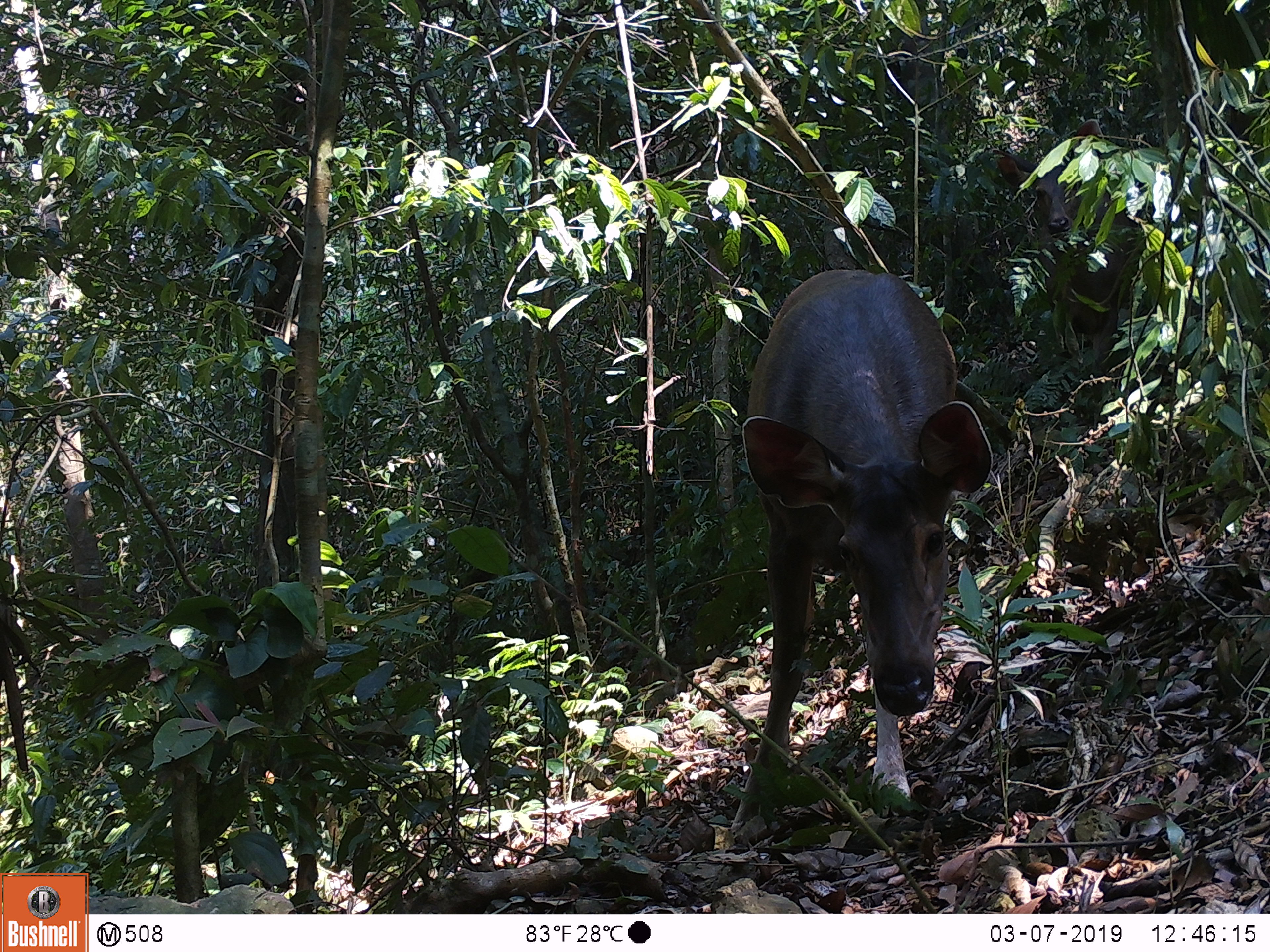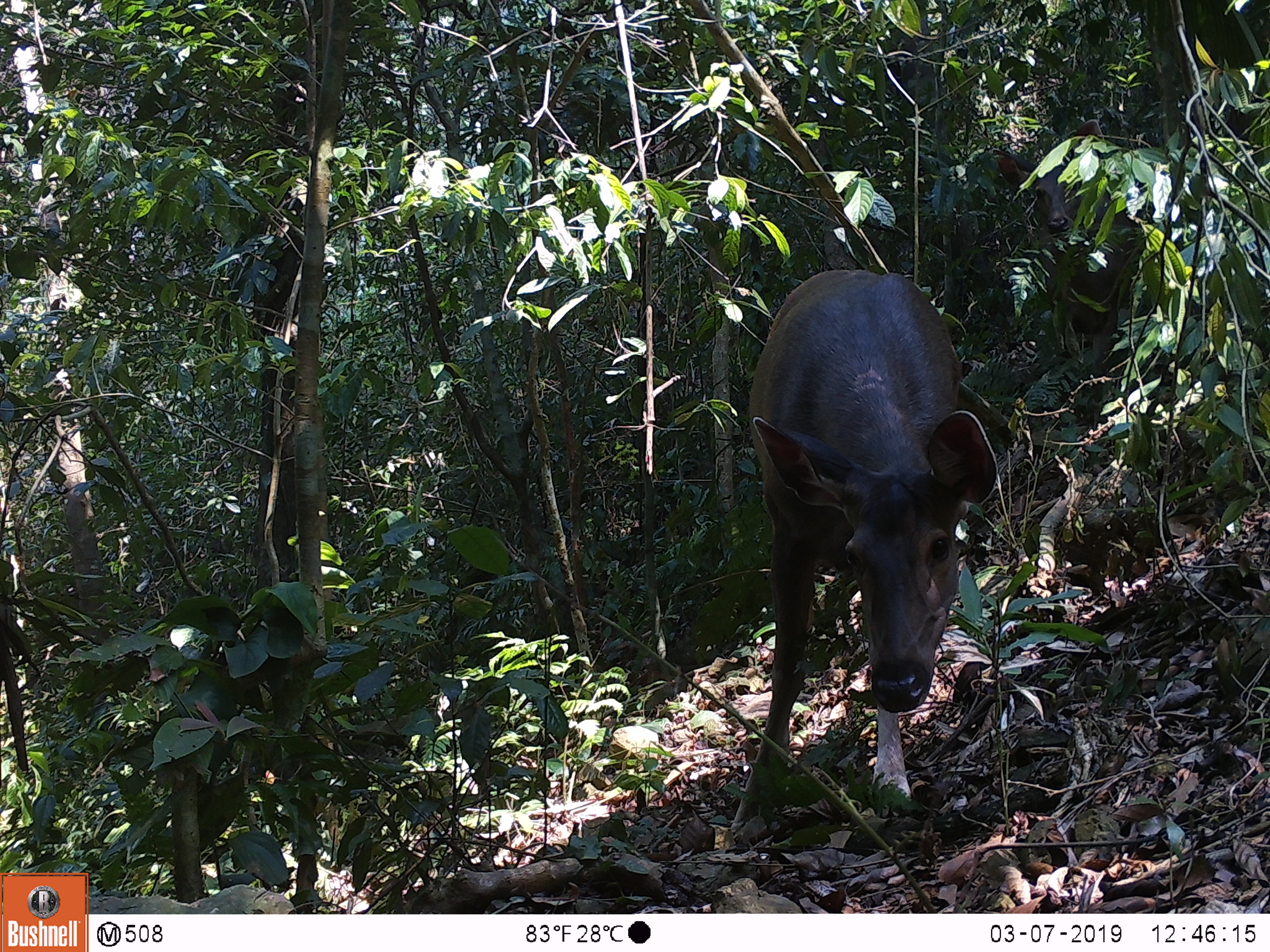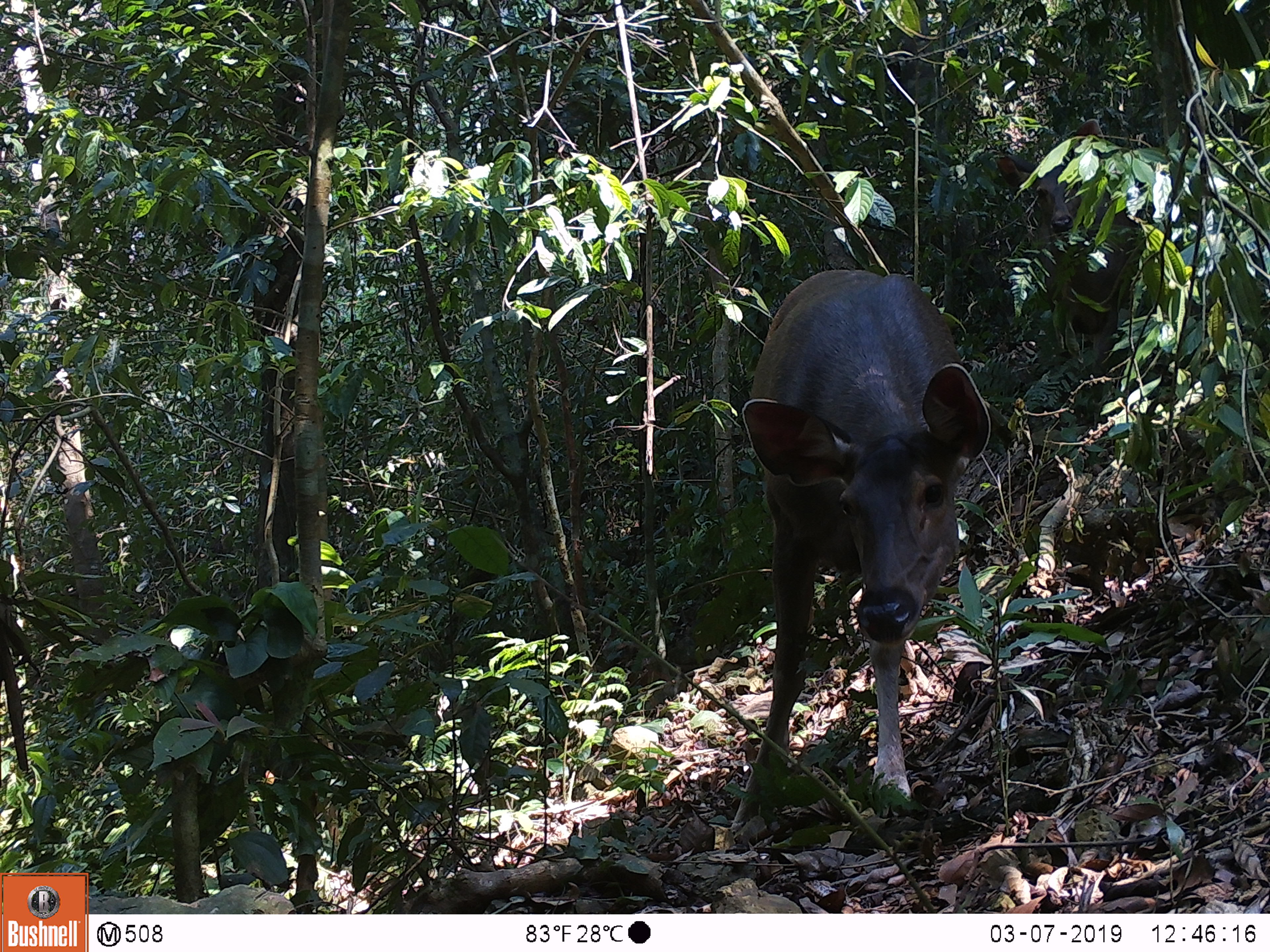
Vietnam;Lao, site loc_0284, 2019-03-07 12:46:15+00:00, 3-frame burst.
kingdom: Animalia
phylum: Chordata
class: Mammalia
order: Artiodactyla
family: Cervidae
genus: Rusa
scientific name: Rusa unicolor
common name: sambar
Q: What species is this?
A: Sambar (Rusa unicolor).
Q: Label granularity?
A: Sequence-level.